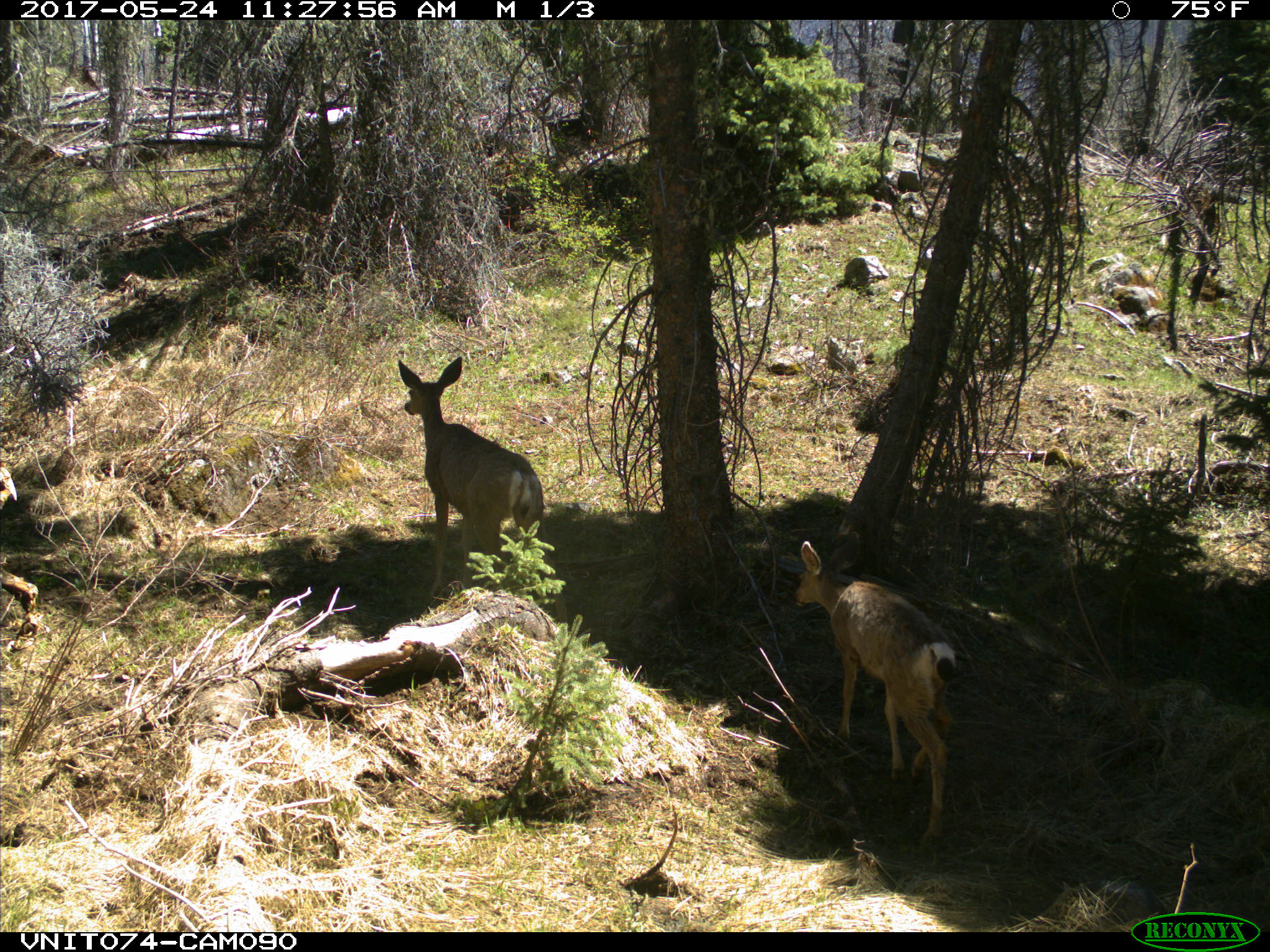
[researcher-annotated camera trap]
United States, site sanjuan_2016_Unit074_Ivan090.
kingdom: Animalia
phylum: Chordata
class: Mammalia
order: Artiodactyla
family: Cervidae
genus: Odocoileus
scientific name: Odocoileus hemionus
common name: mule deer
Odocoileus hemionus (mule deer).